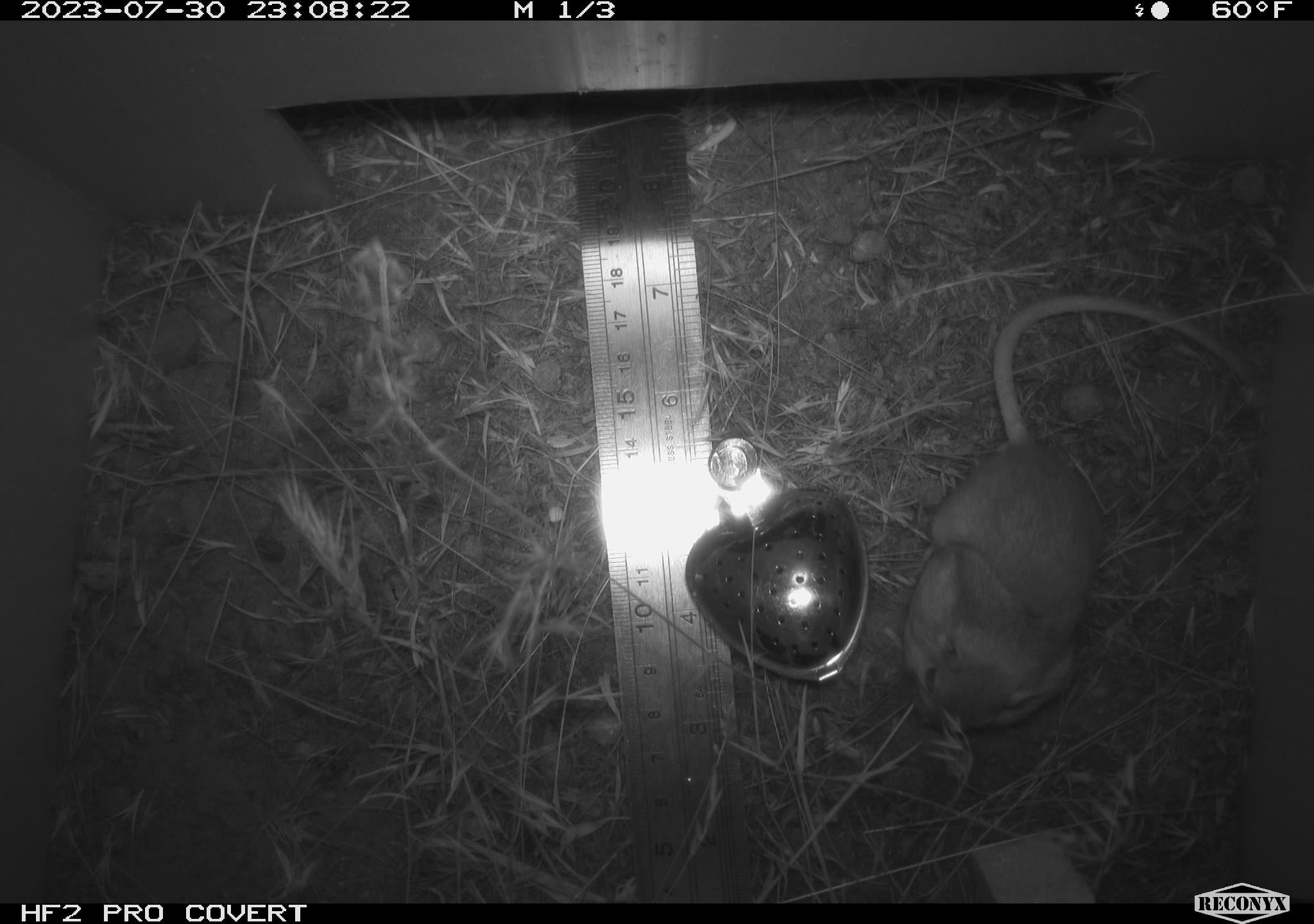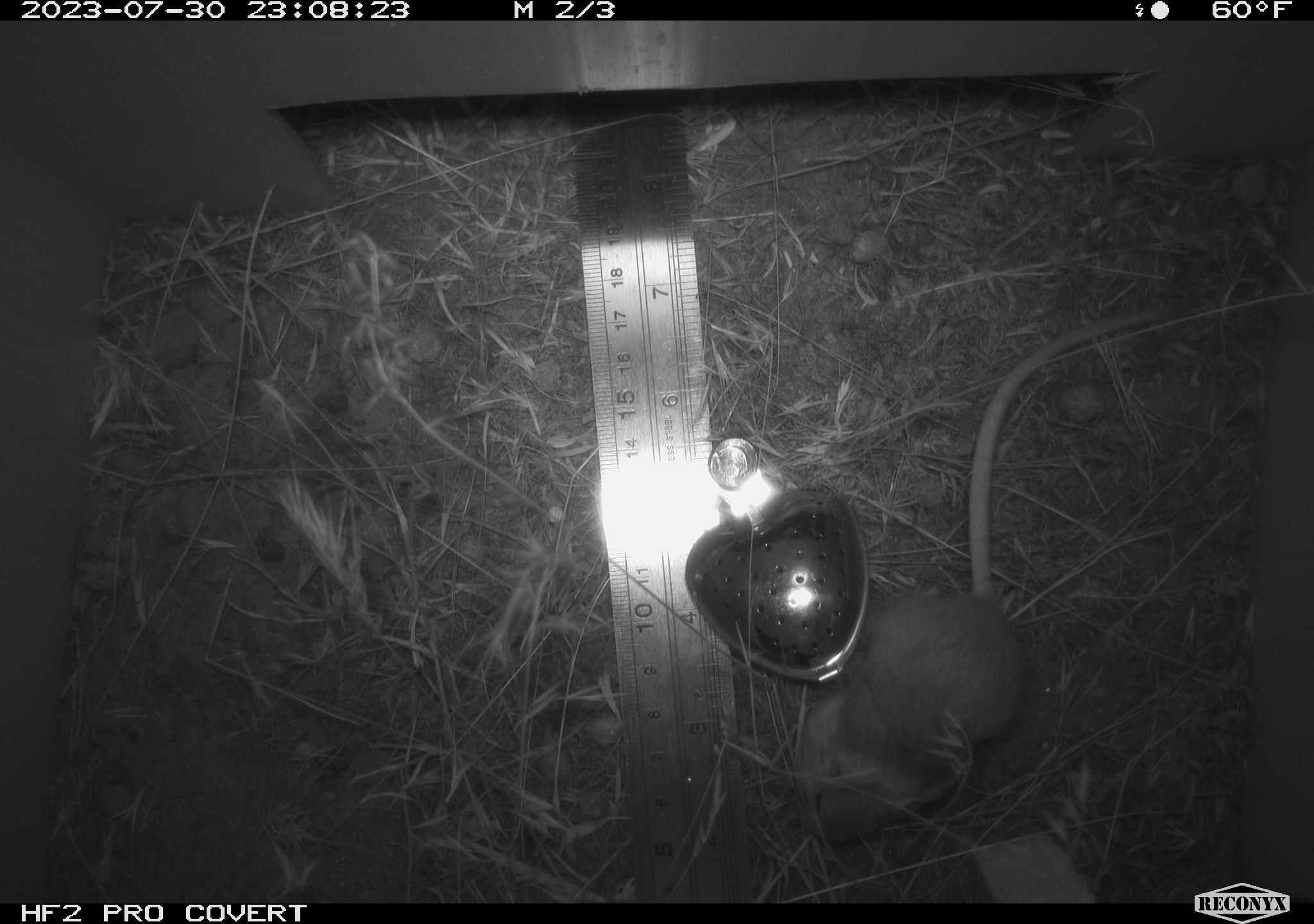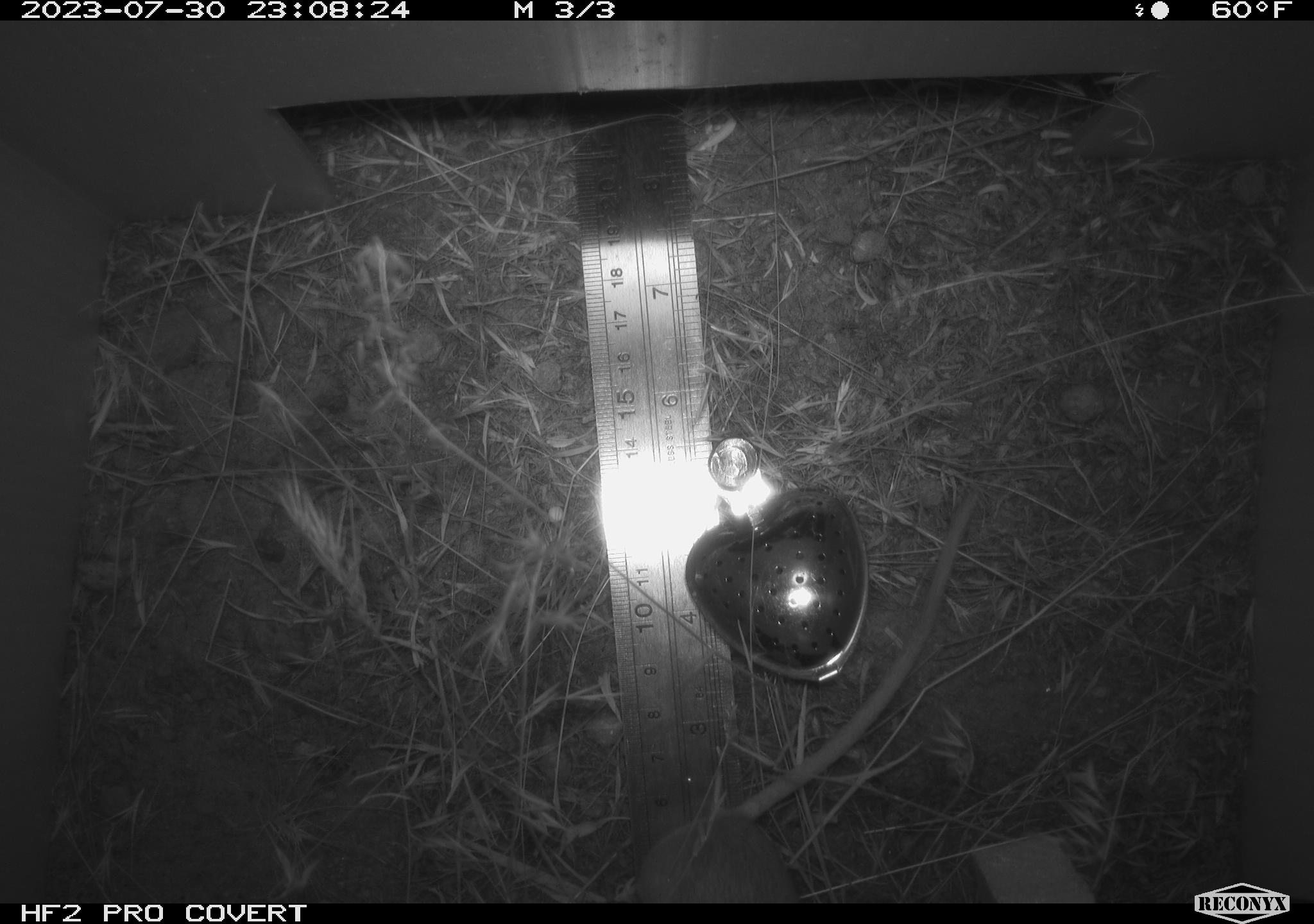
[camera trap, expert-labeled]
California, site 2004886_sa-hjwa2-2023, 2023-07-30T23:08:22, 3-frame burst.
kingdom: Animalia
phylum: Chordata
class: Mammalia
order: Rodentia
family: Heteromyidae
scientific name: Heteromyidae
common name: kangaroo rats and pocket mice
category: heteromyidae family